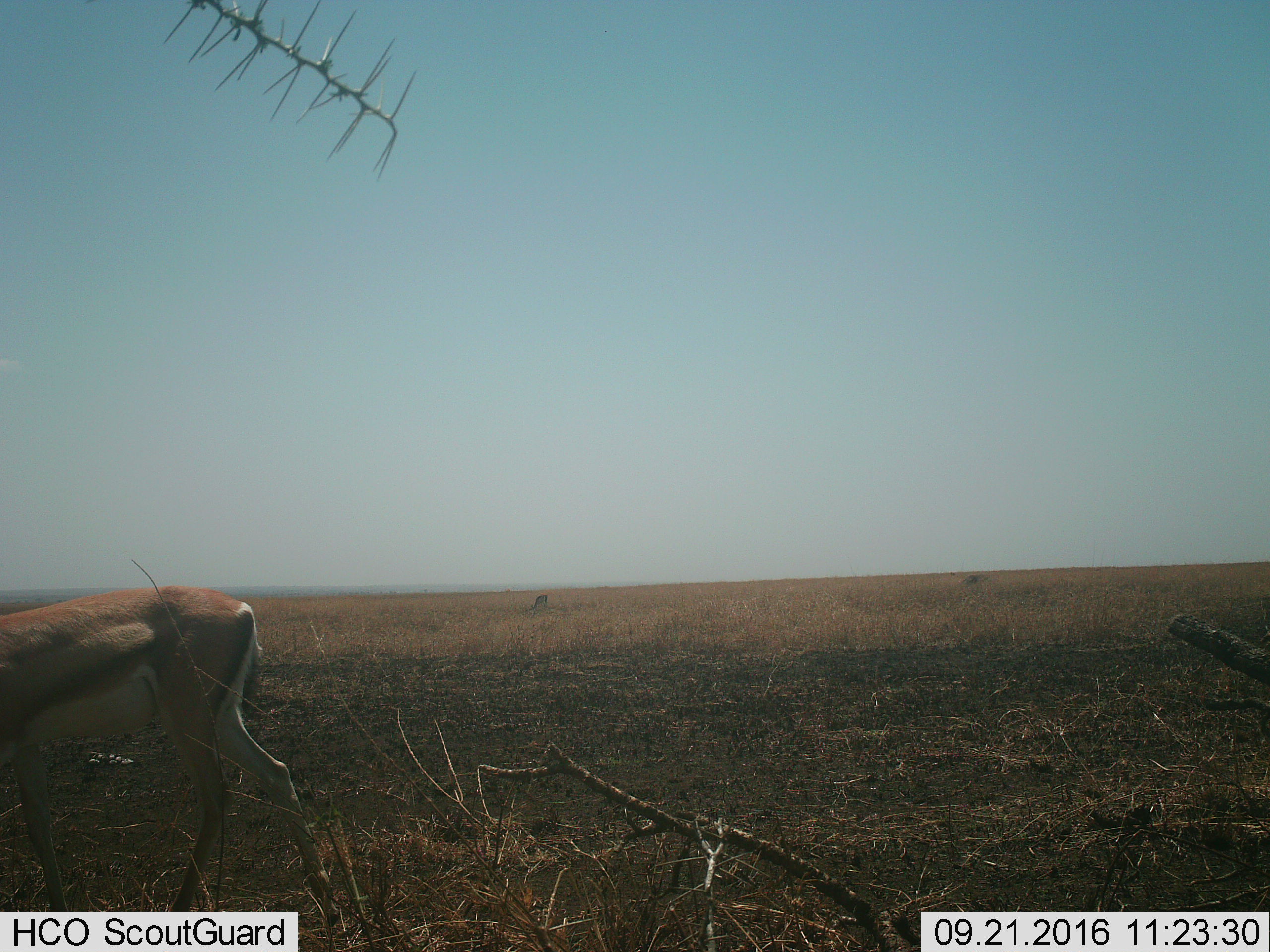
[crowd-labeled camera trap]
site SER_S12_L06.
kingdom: Animalia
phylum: Chordata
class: Mammalia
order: Artiodactyla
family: Bovidae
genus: Eudorcas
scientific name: Eudorcas thomsonii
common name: thomson's gazelle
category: gazellethomsons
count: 1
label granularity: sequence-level